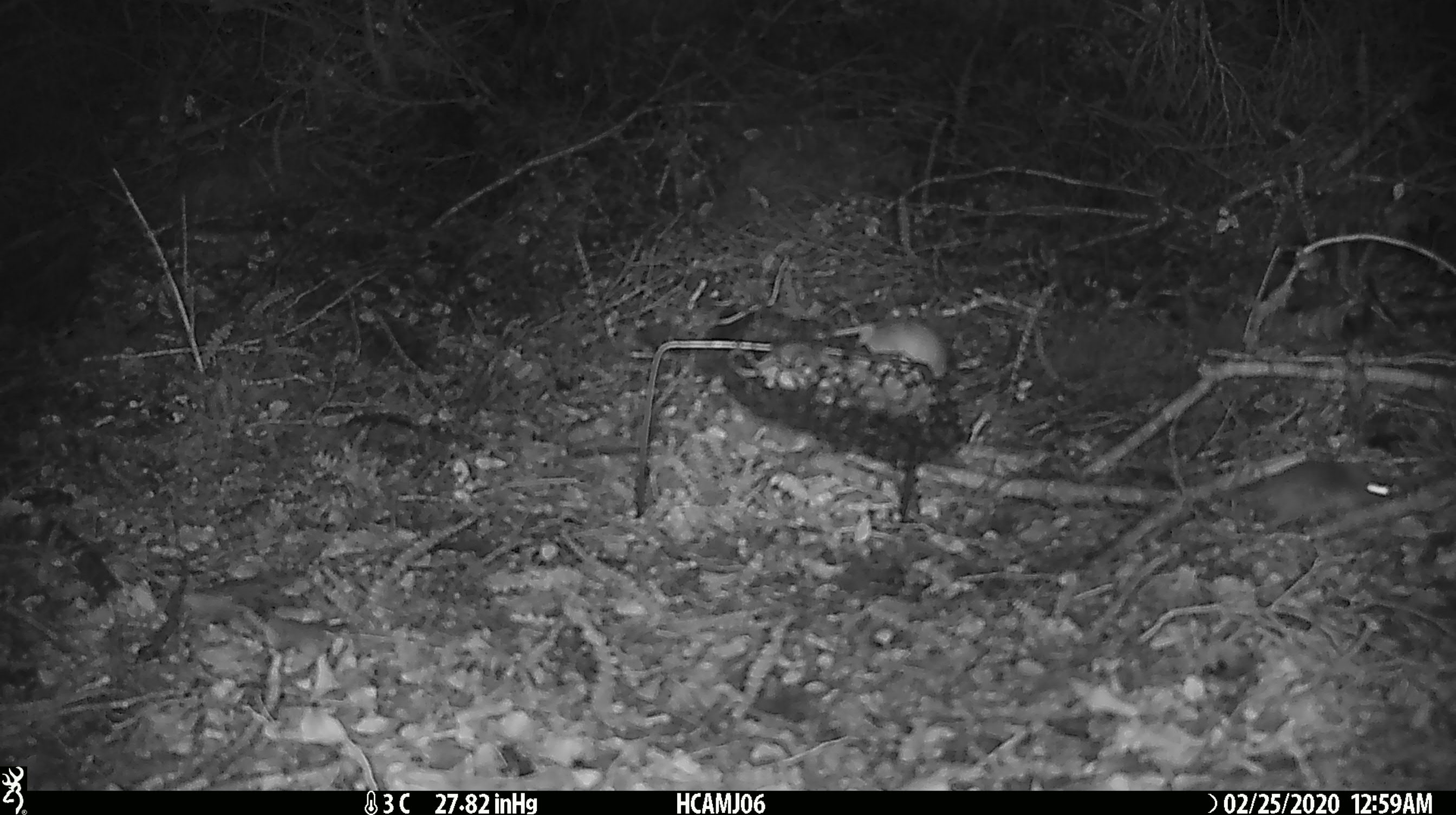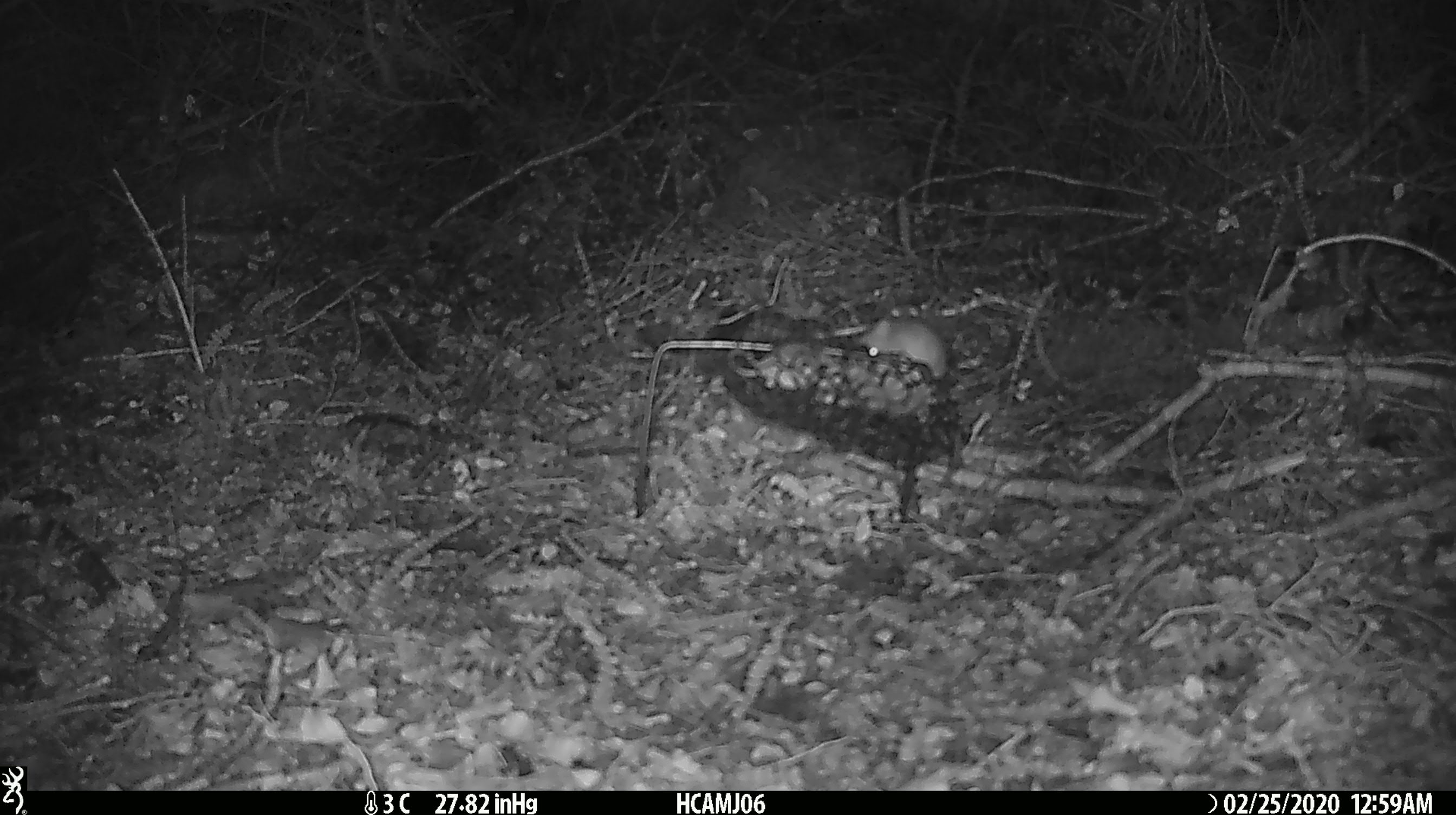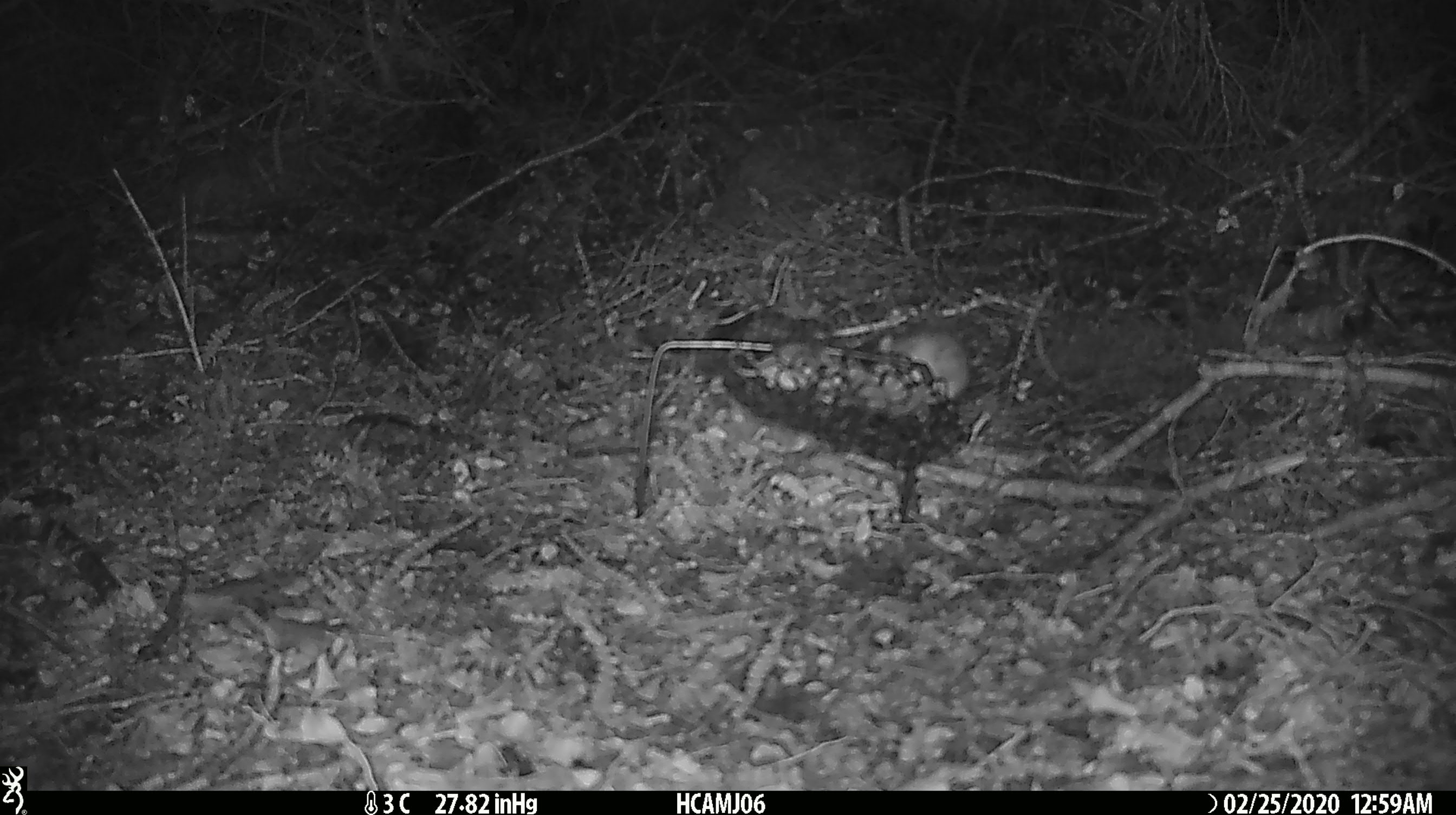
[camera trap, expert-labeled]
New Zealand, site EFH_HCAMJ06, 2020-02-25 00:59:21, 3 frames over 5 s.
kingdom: Animalia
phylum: Chordata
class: Mammalia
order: Rodentia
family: Muridae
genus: Mus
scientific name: Mus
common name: mouse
Mouse (Mus).